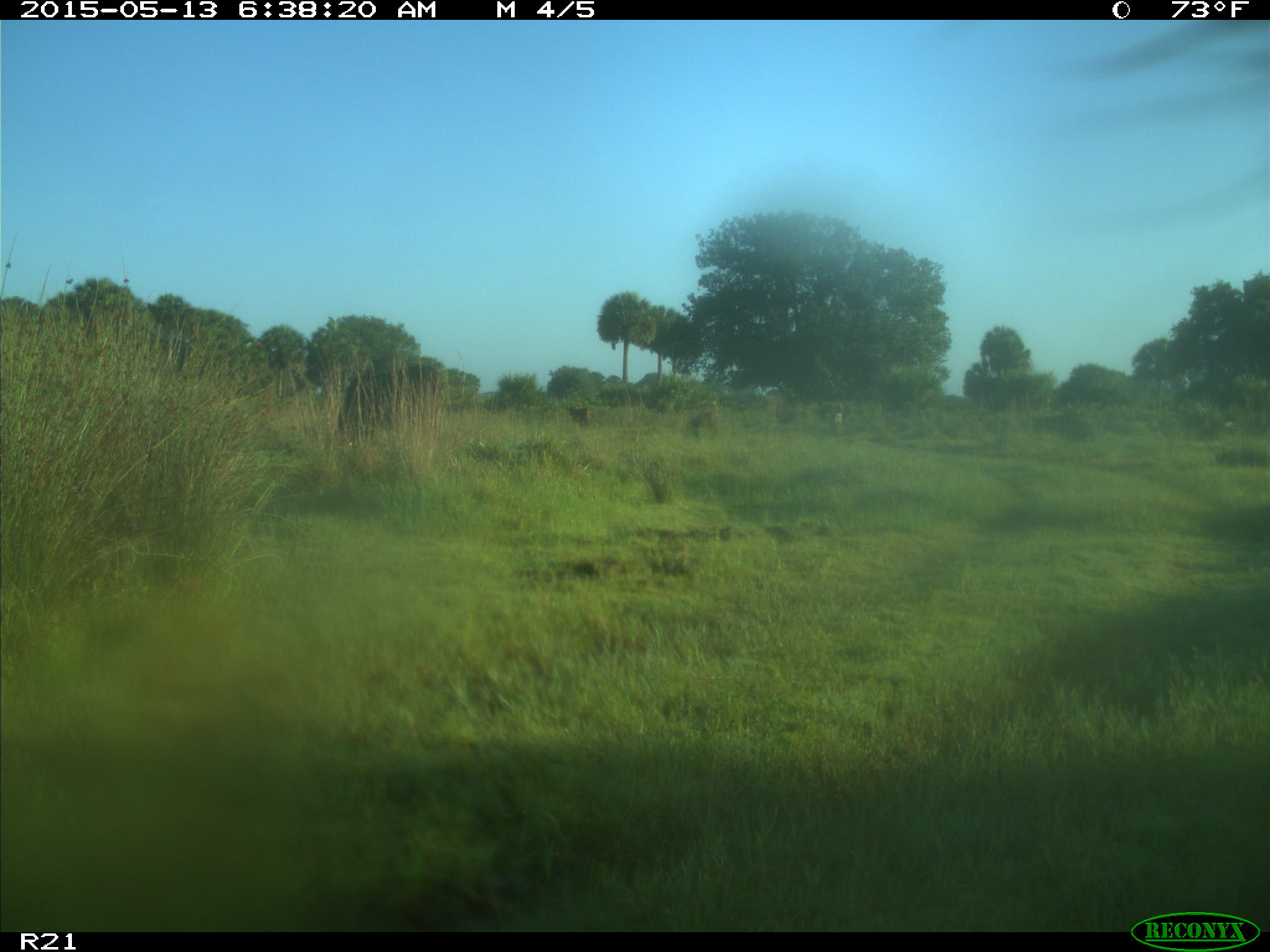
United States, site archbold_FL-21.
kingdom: Animalia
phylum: Chordata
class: Mammalia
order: Artiodactyla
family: Bovidae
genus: Bos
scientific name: Bos taurus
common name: domestic cow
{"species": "Bos taurus (domestic cow)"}